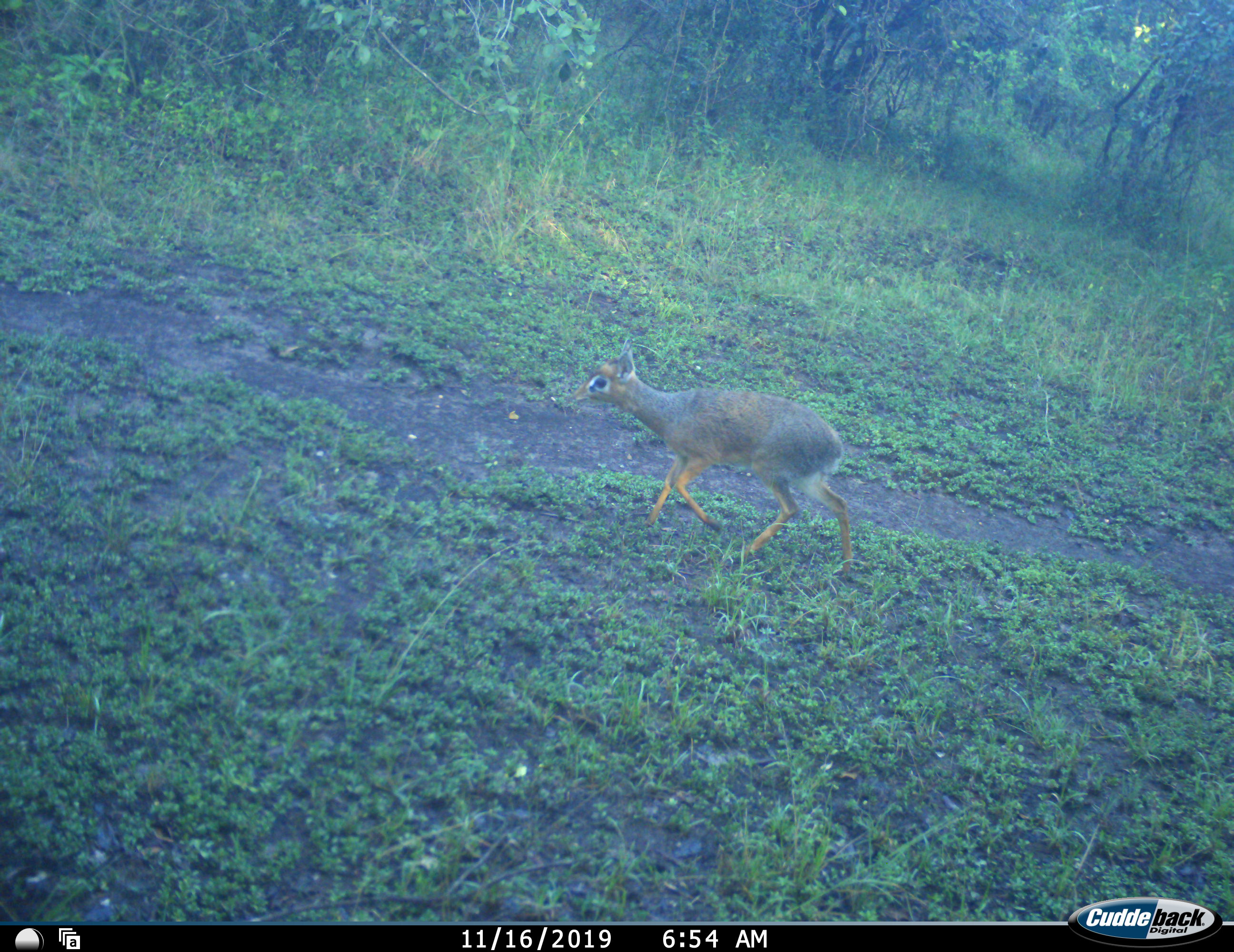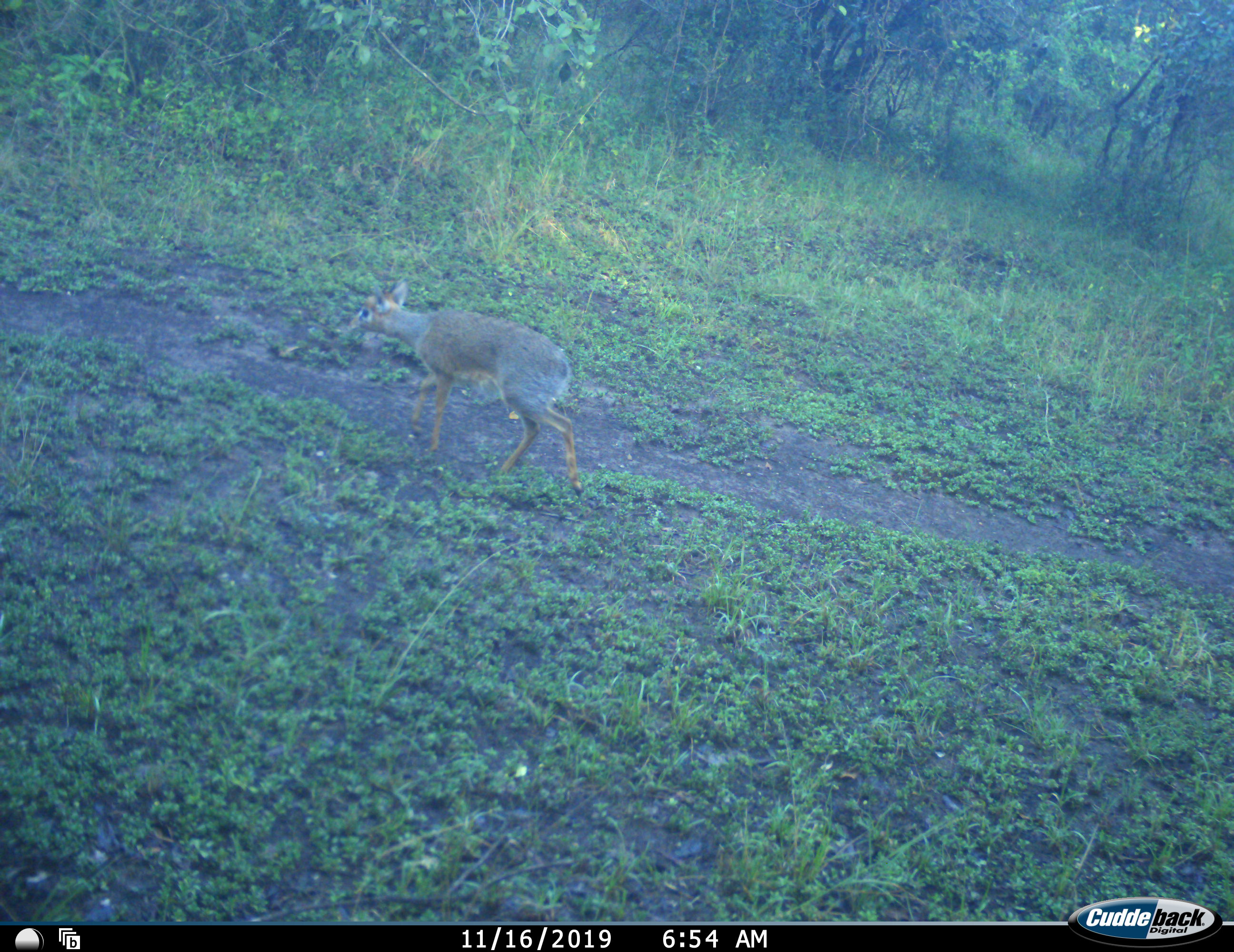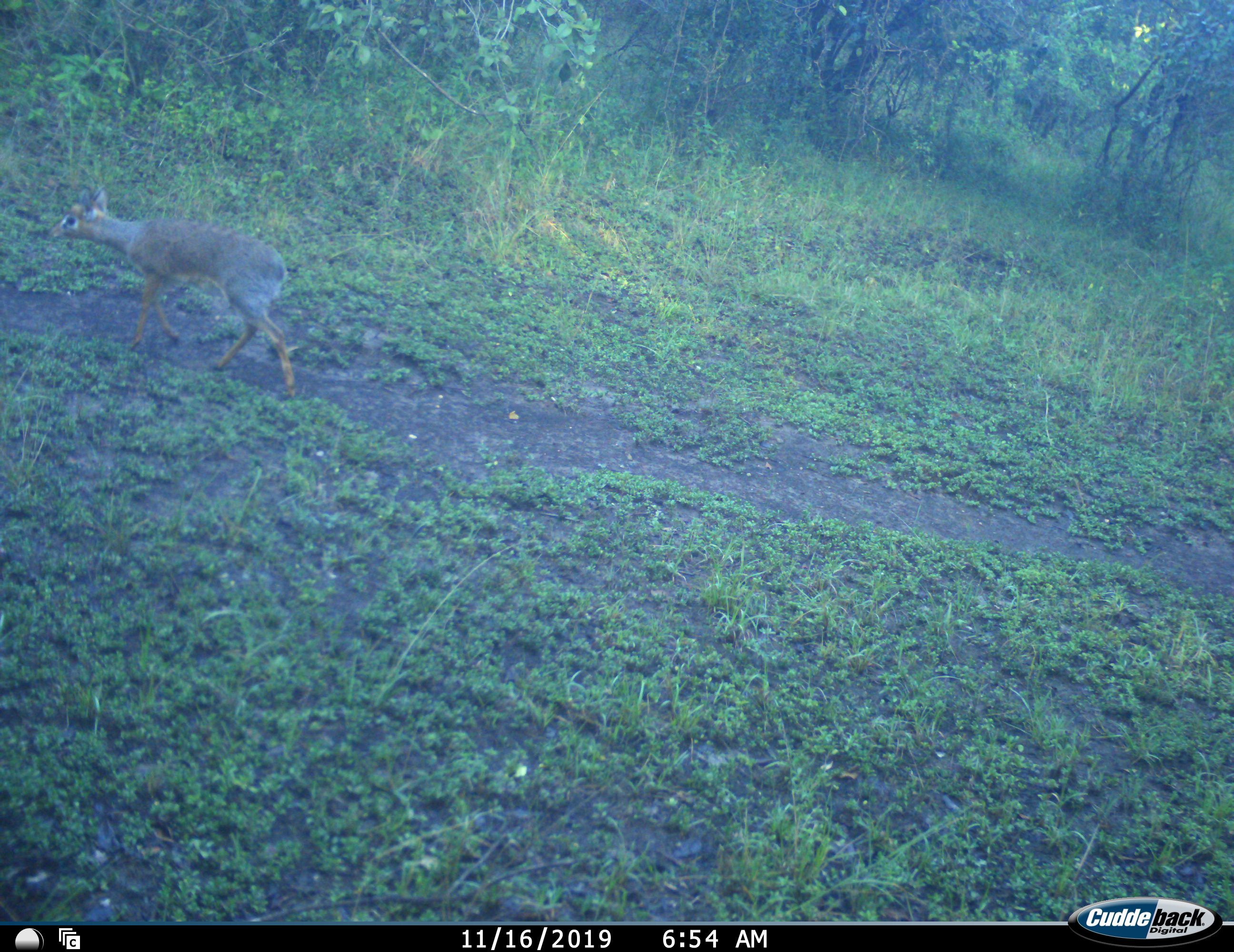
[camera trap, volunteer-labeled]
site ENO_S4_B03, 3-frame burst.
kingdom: Animalia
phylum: Chordata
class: Mammalia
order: Artiodactyla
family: Bovidae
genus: Madoqua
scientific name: Madoqua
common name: dik-dik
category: dikdik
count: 1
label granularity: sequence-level